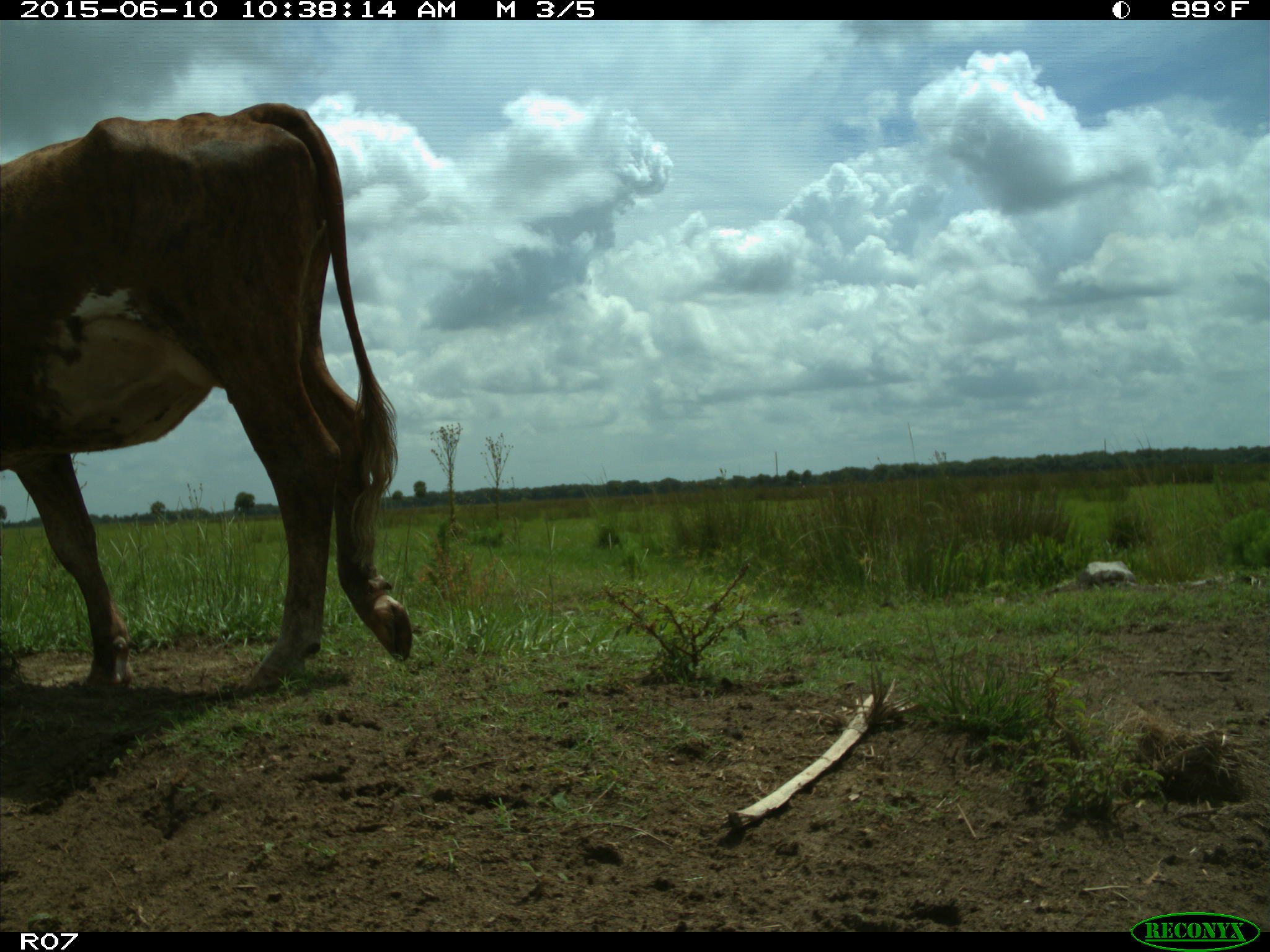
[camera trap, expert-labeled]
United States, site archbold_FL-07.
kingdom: Animalia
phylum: Chordata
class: Mammalia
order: Artiodactyla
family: Bovidae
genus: Bos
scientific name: Bos taurus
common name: domestic cow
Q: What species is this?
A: Bos taurus (domestic cow).